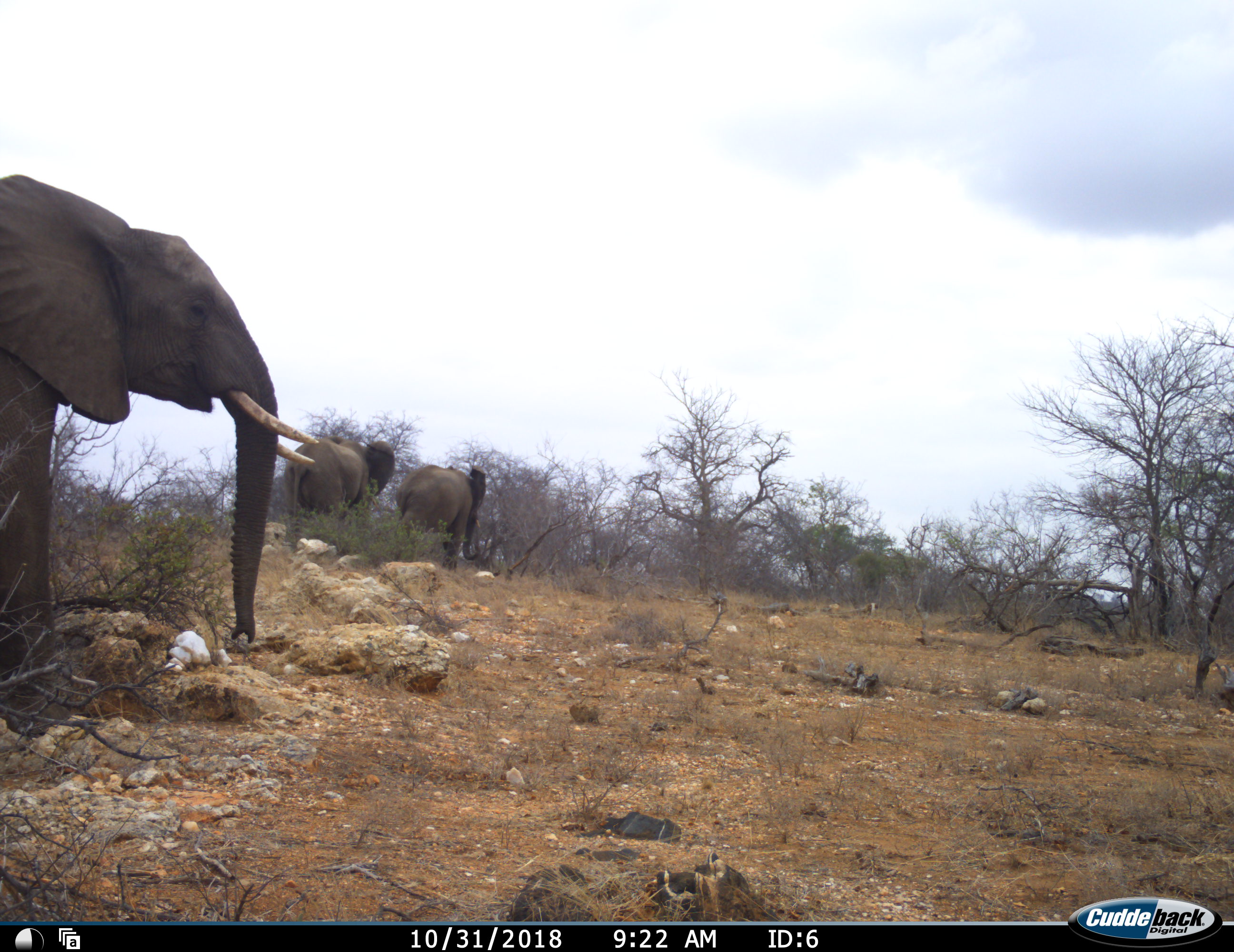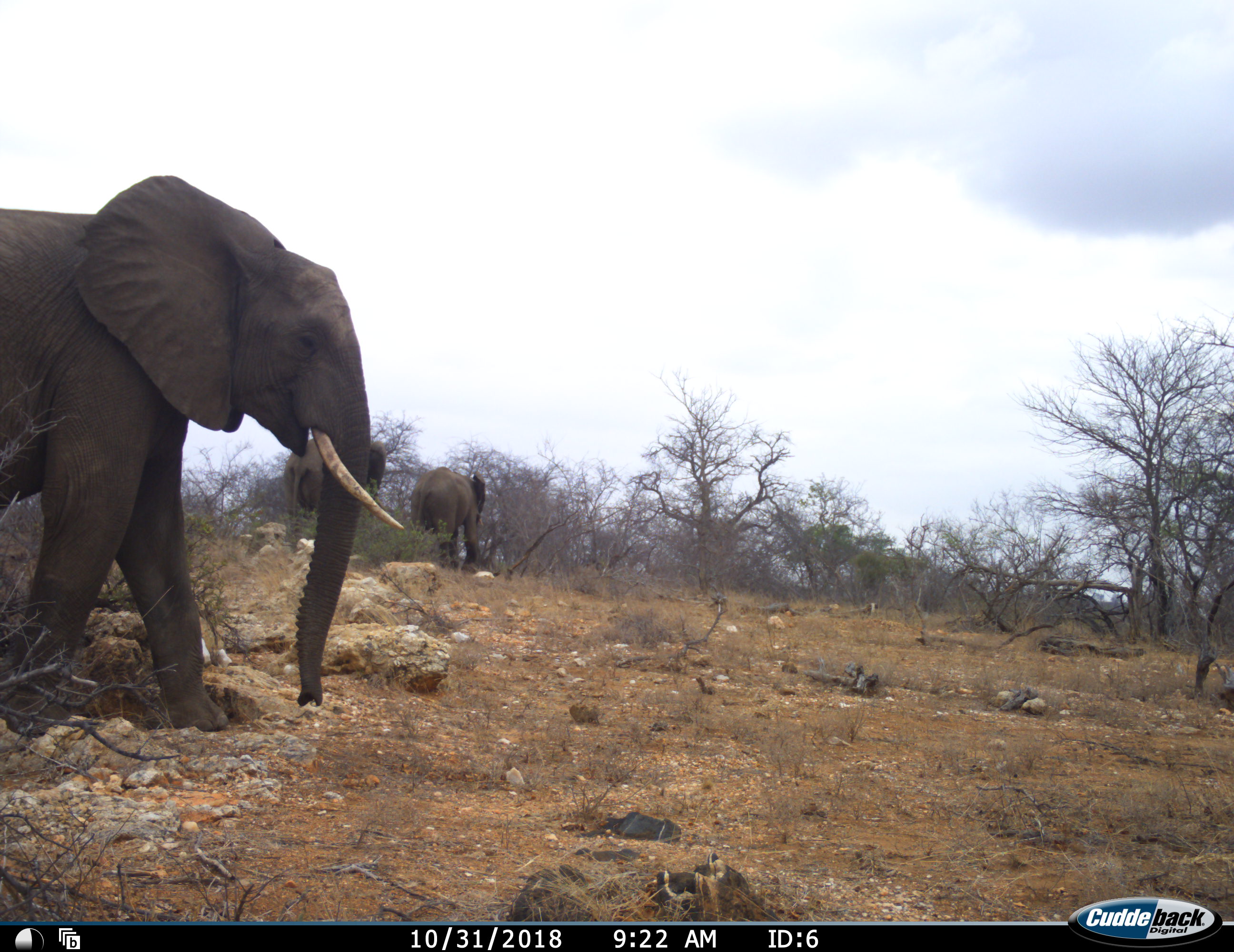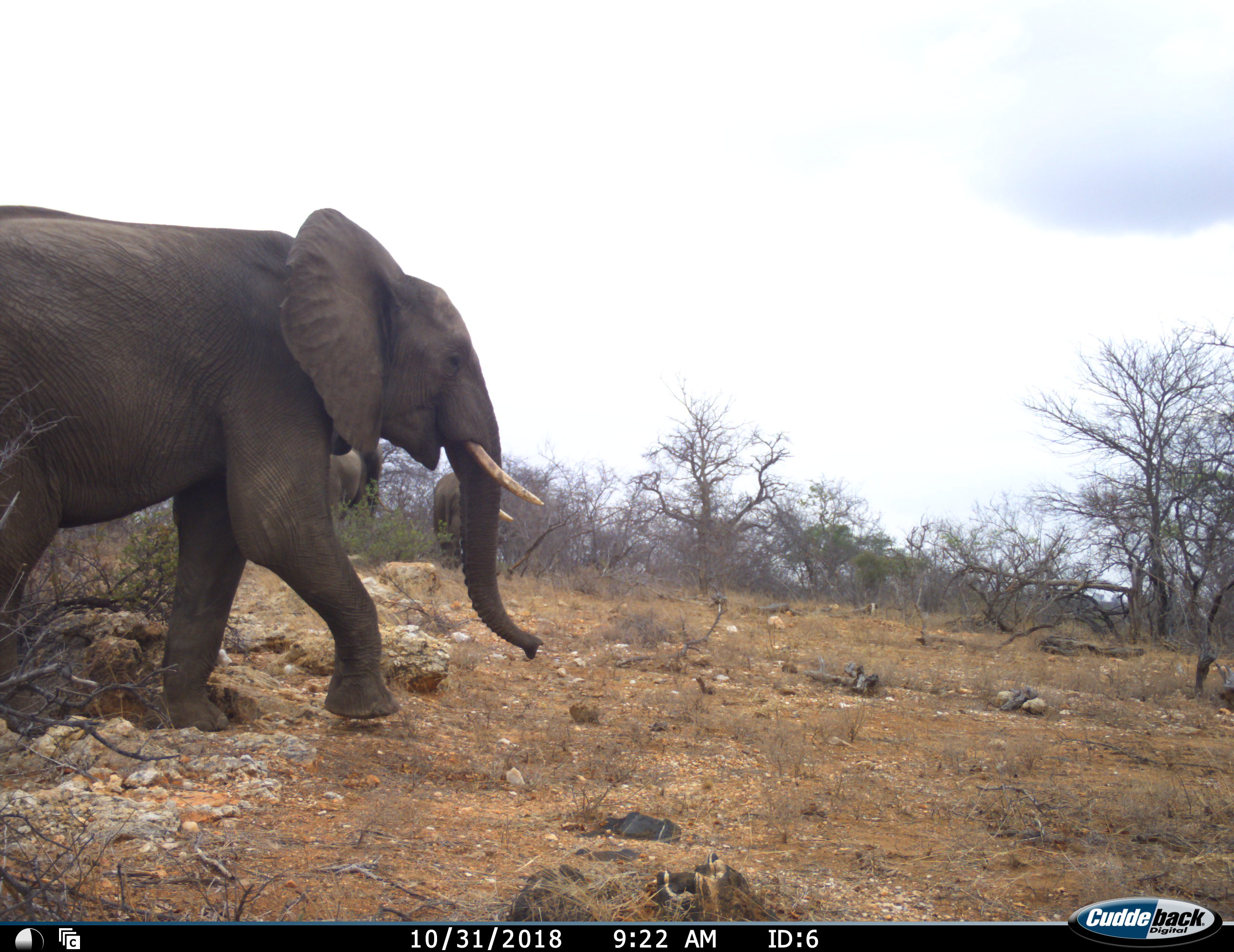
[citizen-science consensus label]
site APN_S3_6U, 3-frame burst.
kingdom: Animalia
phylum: Chordata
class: Mammalia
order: Proboscidea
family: Elephantidae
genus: Loxodonta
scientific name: Loxodonta africana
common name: african bush elephant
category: elephant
Elephant (african bush elephant) (Loxodonta africana), count 3. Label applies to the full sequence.